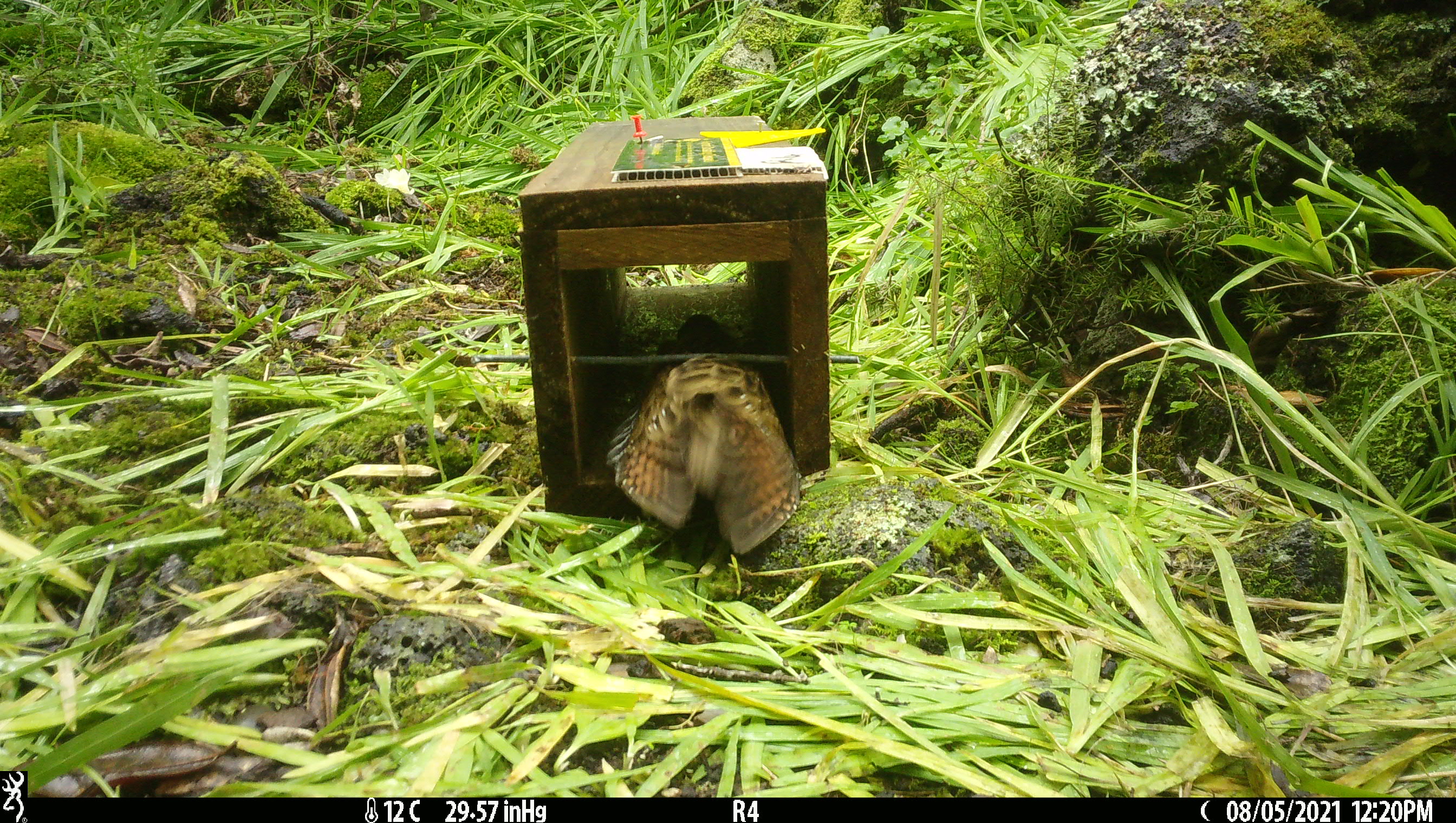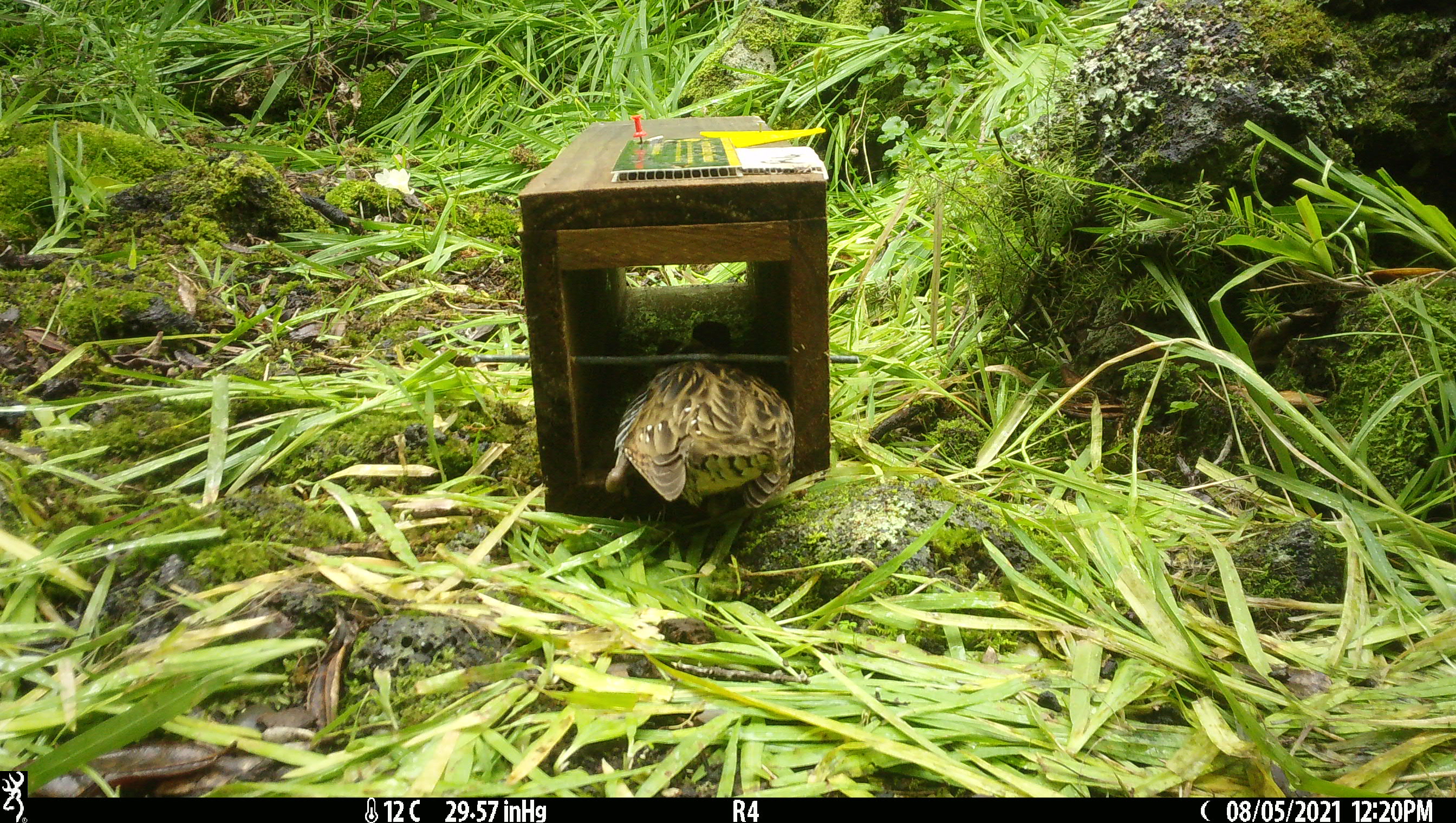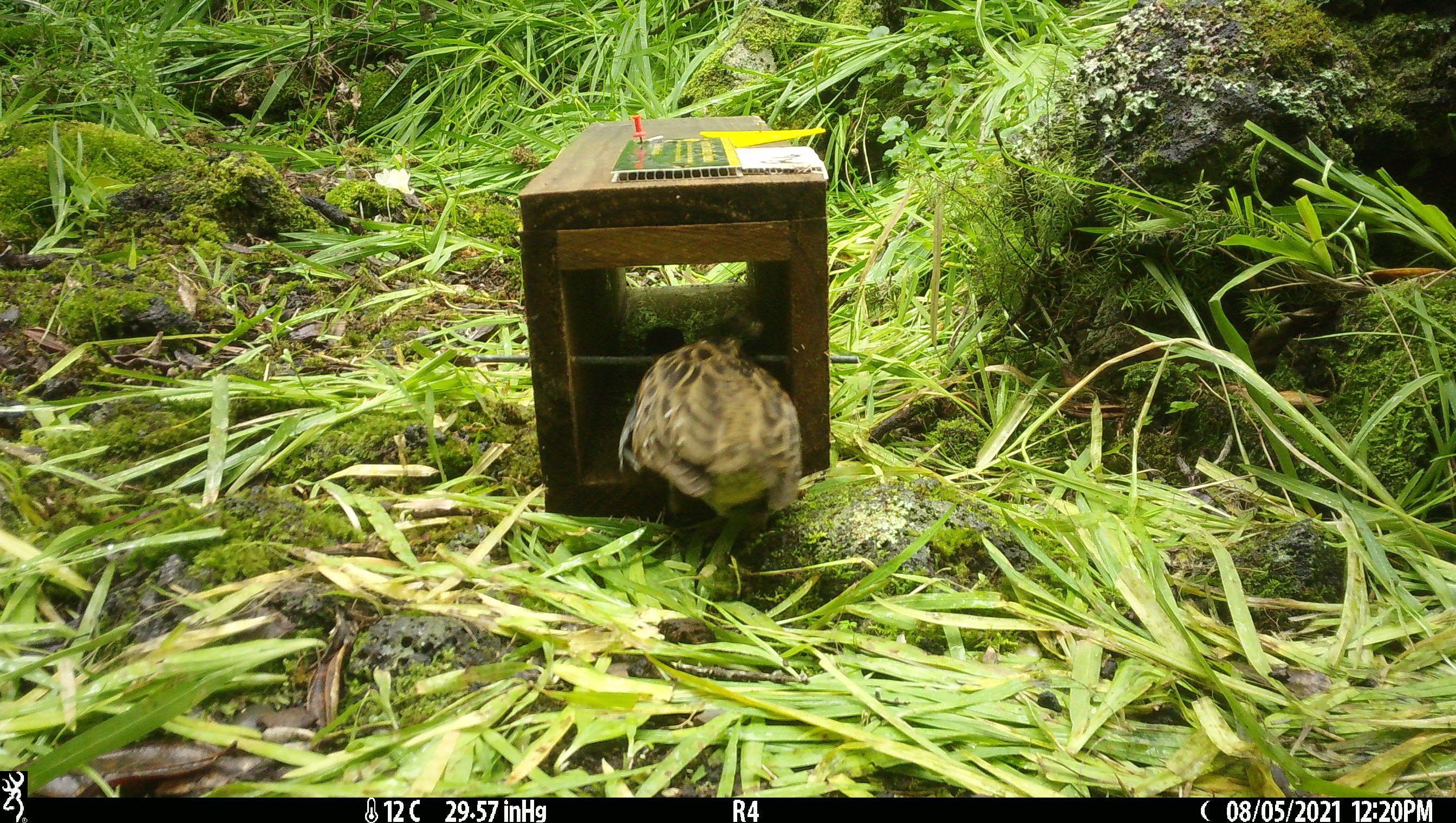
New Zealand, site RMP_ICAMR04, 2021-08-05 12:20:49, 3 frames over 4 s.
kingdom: Animalia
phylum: Chordata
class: Aves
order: Gruiformes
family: Rallidae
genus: Gallirallus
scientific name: Gallirallus philippensis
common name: buff-banded rail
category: banded rail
Banded rail (buff-banded rail) (Gallirallus philippensis).